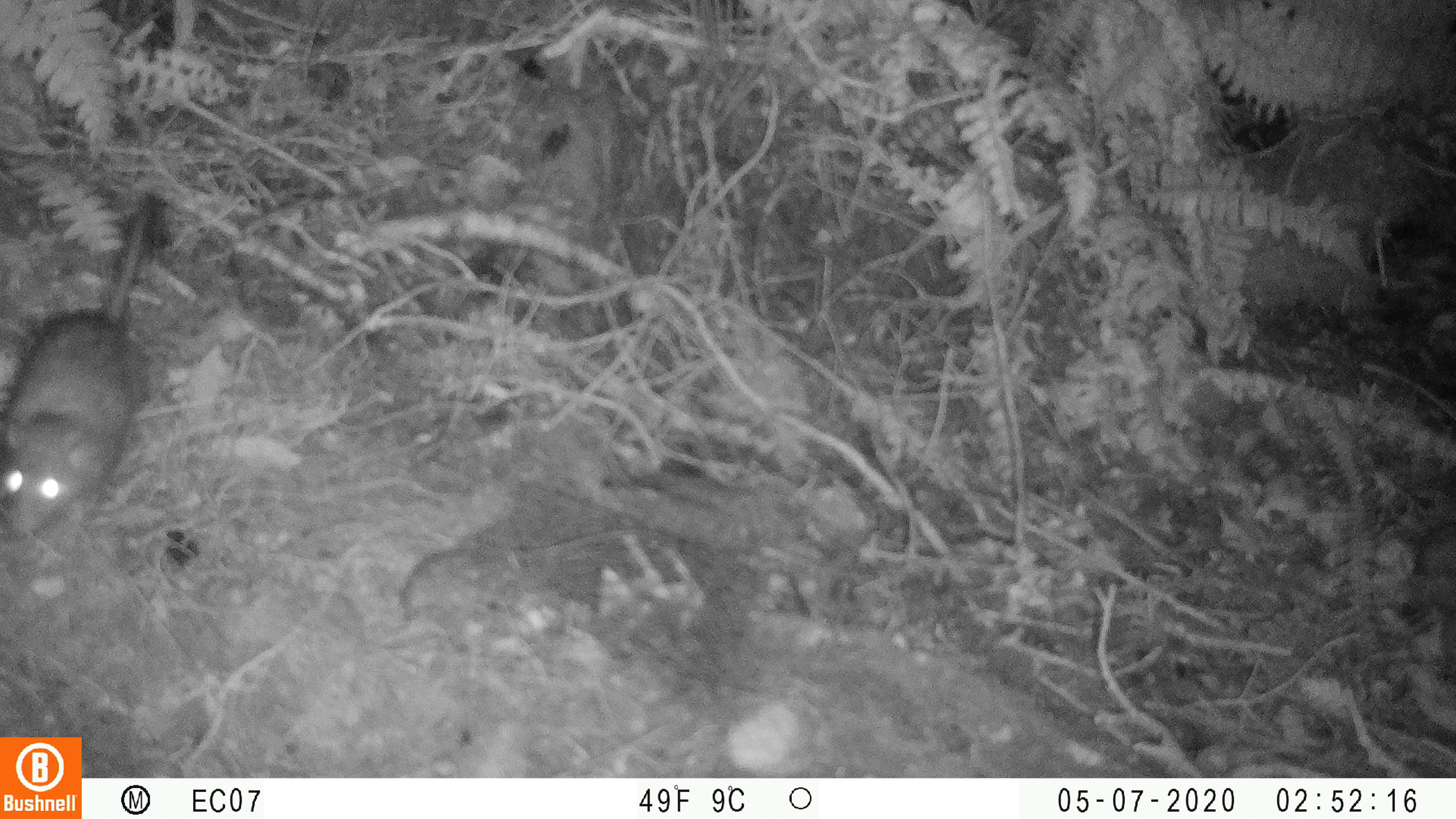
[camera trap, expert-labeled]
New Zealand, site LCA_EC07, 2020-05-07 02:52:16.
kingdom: Animalia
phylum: Chordata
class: Mammalia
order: Rodentia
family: Muridae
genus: Rattus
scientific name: Rattus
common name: rat